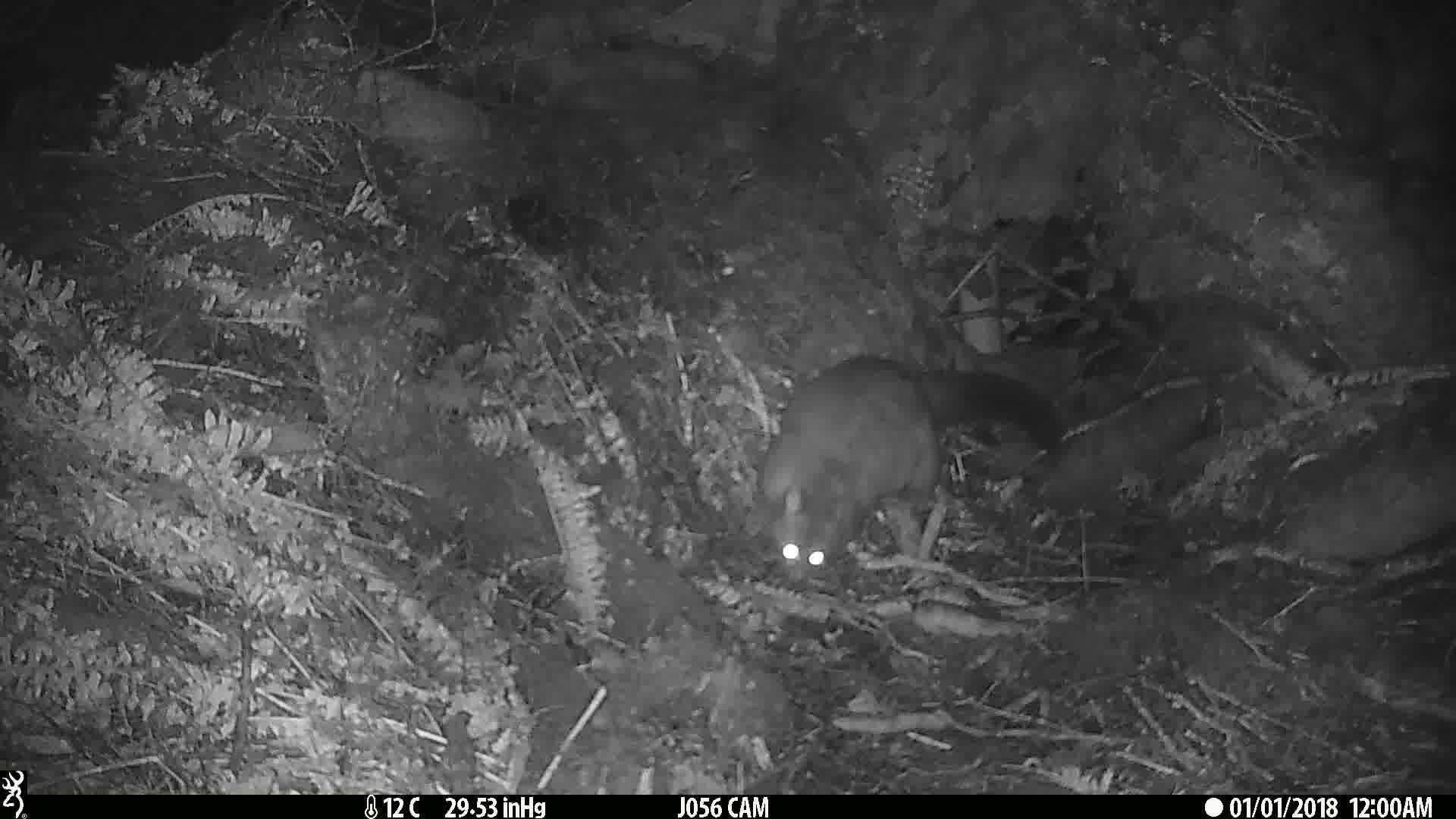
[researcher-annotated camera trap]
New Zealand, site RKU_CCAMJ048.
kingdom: Animalia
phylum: Chordata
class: Mammalia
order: Diprotodontia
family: Phalangeridae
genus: Trichosurus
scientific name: Trichosurus vulpecula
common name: common brushtail possum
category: possum